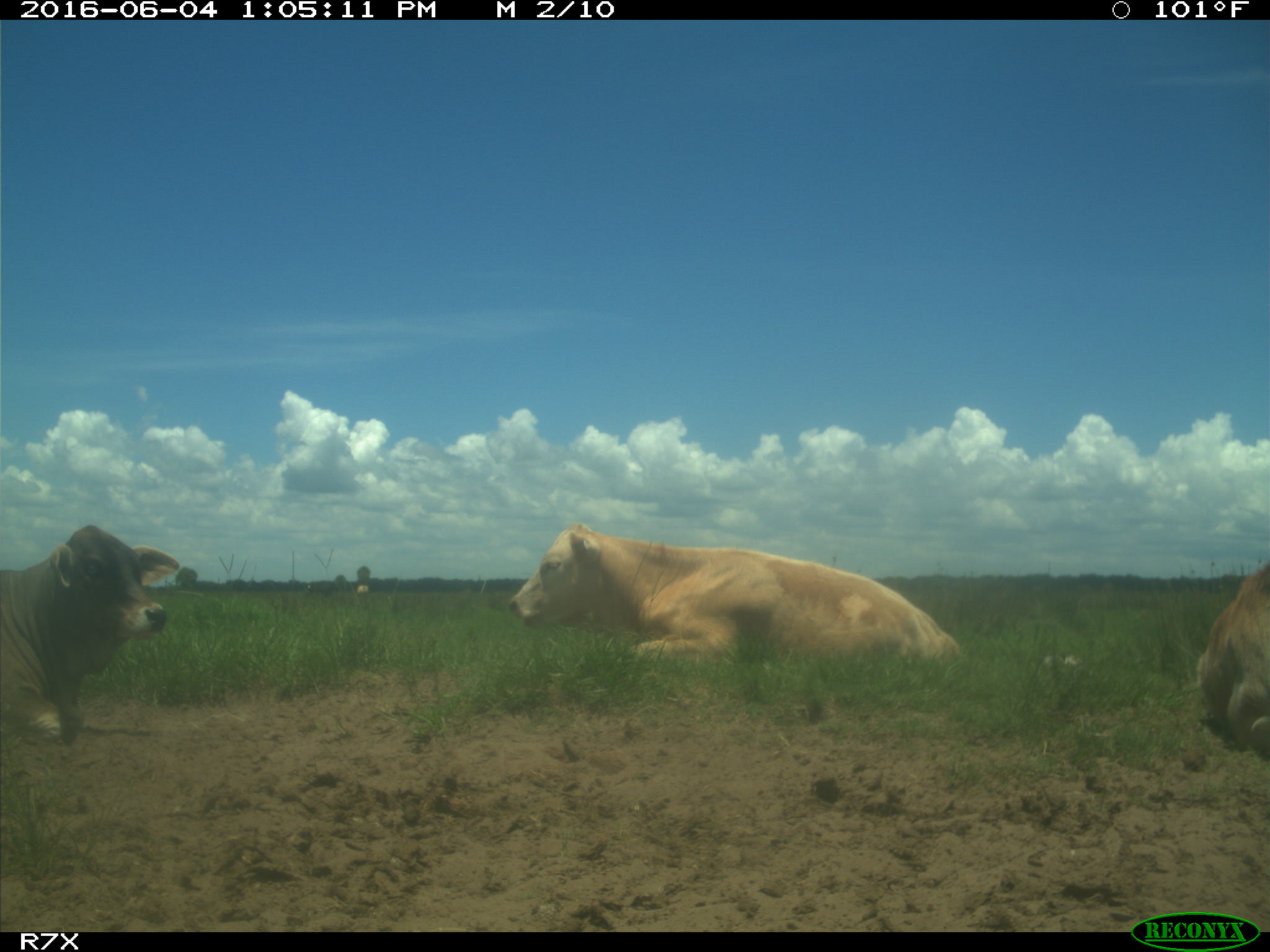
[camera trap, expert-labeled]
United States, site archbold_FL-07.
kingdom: Animalia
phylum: Chordata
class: Mammalia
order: Artiodactyla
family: Bovidae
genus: Bos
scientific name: Bos taurus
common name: domestic cow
Bos taurus (domestic cow).